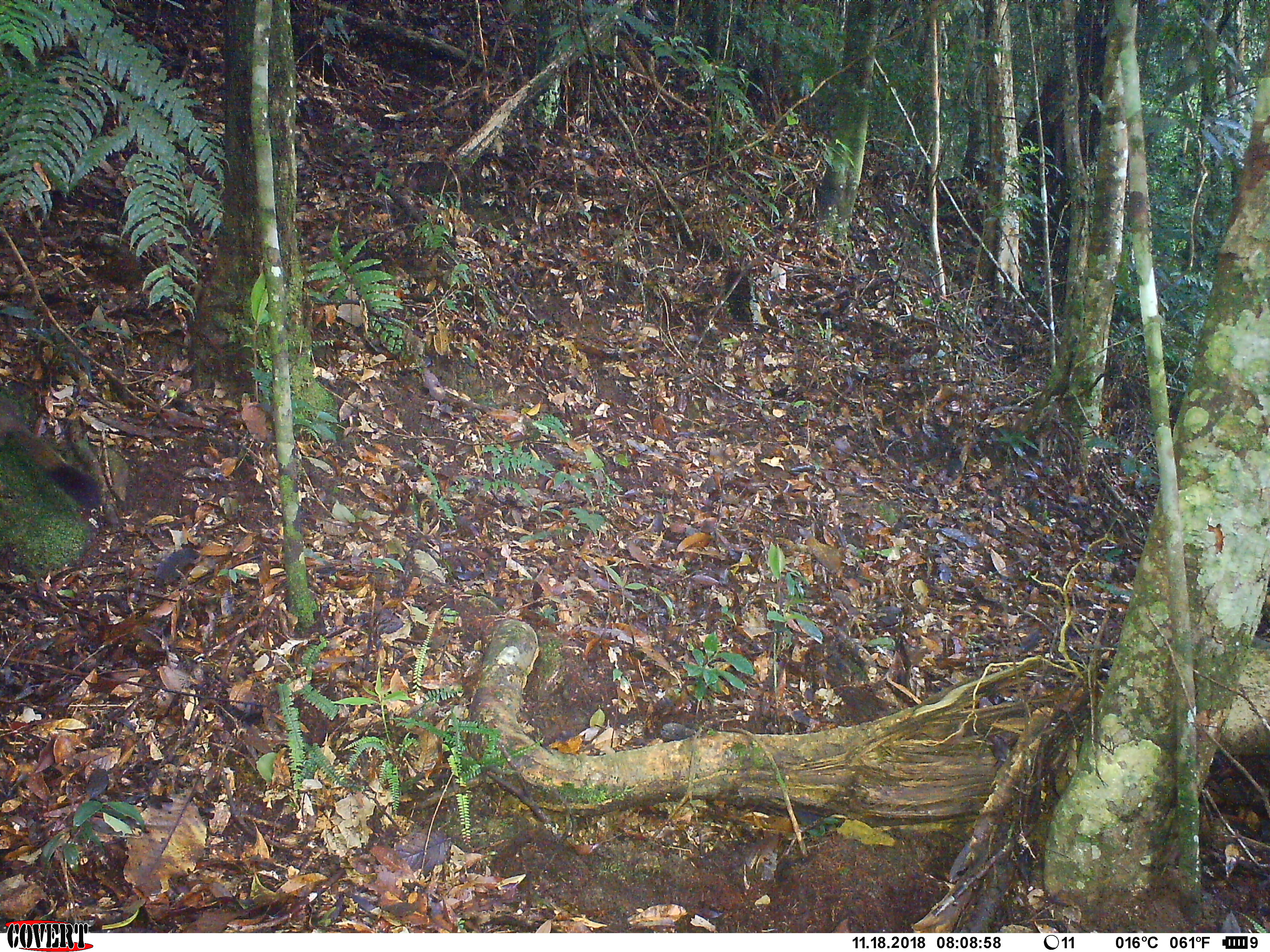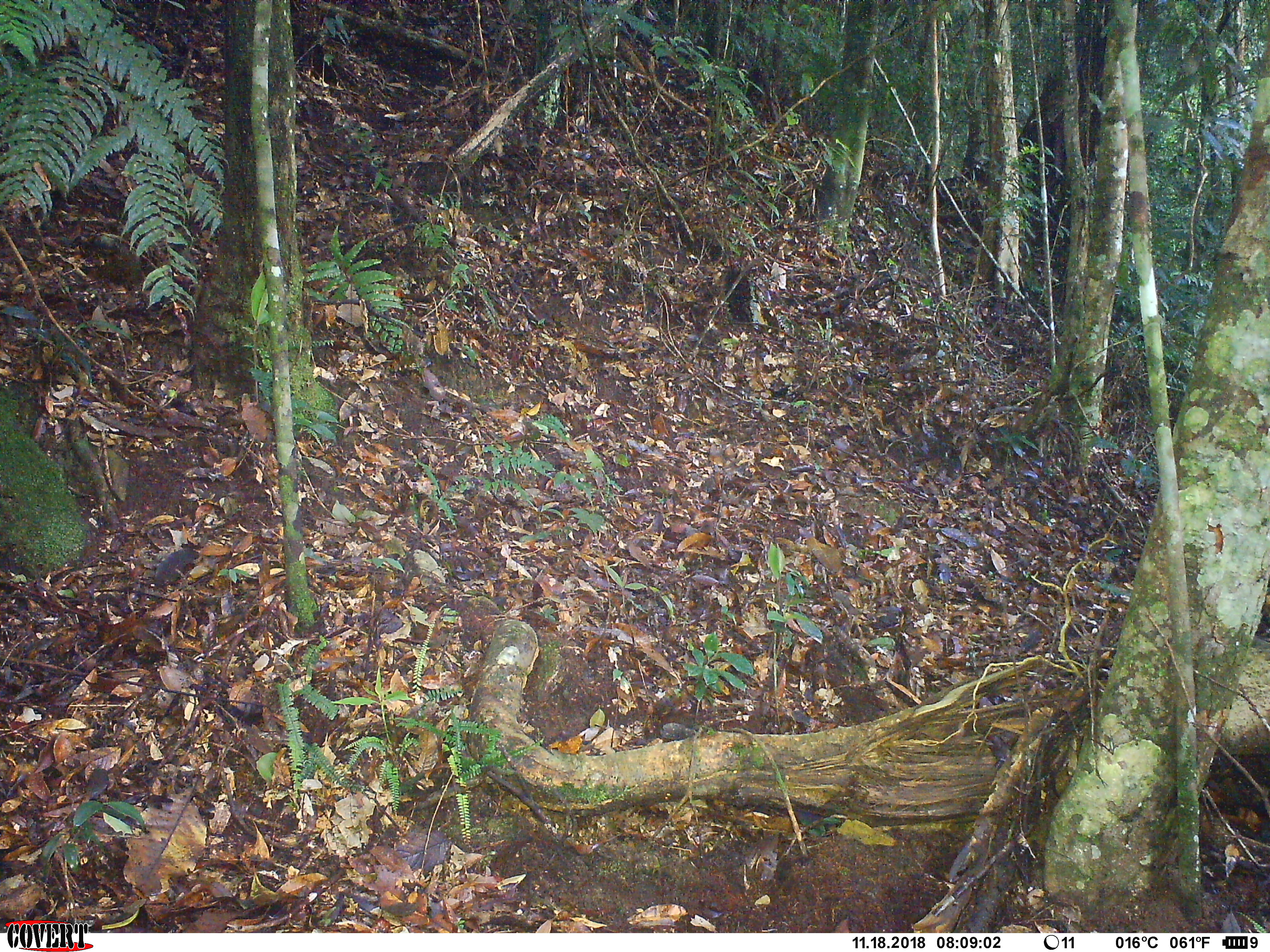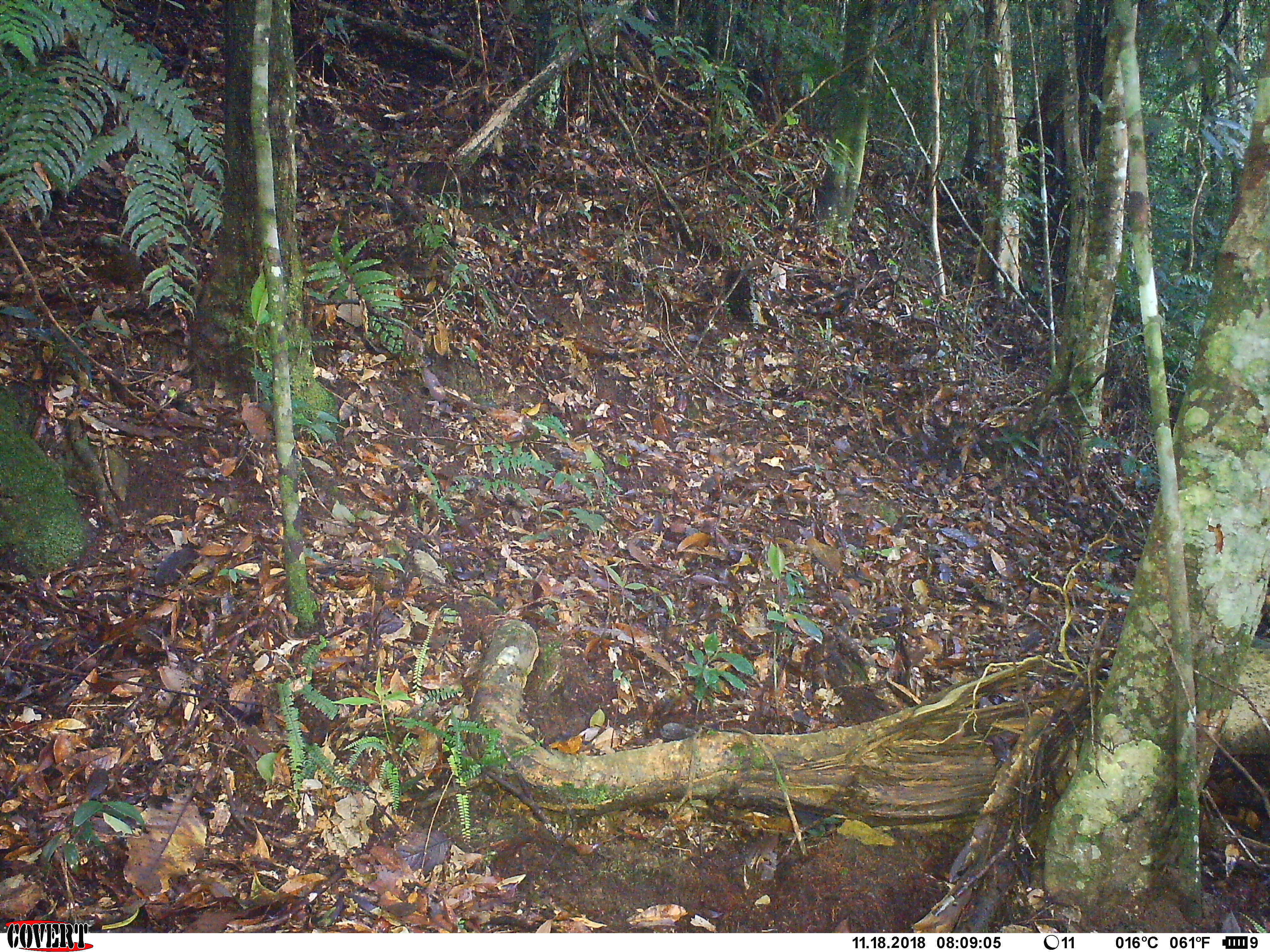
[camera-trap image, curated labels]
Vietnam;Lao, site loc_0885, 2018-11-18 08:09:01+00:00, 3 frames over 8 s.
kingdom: Animalia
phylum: Chordata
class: Mammalia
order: Rodentia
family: Sciuridae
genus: Sciurus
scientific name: Sciurus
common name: squirrel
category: unidentified squirrel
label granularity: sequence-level